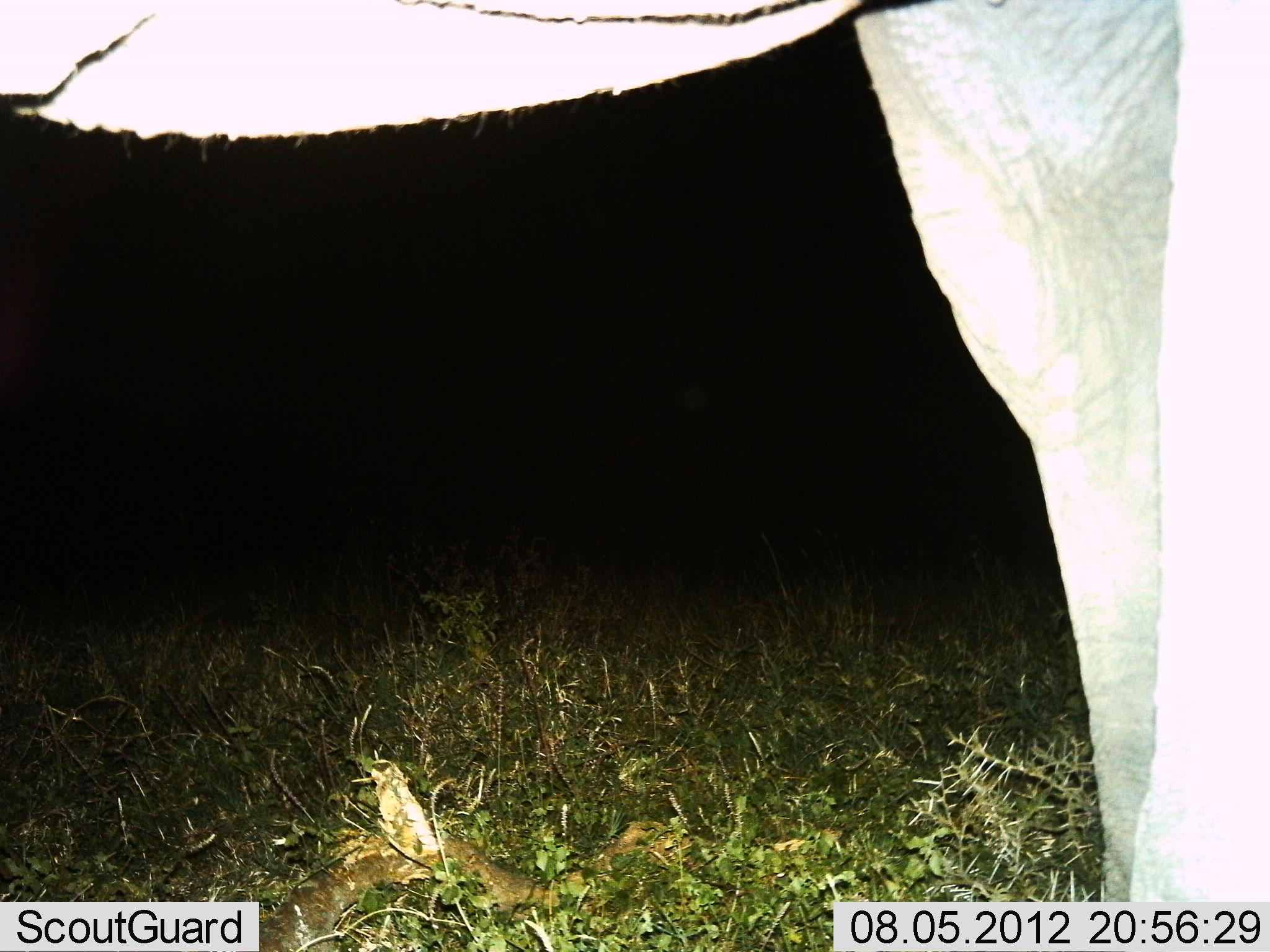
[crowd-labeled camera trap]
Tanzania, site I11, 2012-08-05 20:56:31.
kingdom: Animalia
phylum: Chordata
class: Mammalia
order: Proboscidea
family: Elephantidae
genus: Loxodonta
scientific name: Loxodonta africana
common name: african bush elephant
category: elephant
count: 1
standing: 100%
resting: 0%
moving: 10%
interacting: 0%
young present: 0%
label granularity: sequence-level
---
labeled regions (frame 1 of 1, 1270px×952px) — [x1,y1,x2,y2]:
animal: [0,2,1168,950]